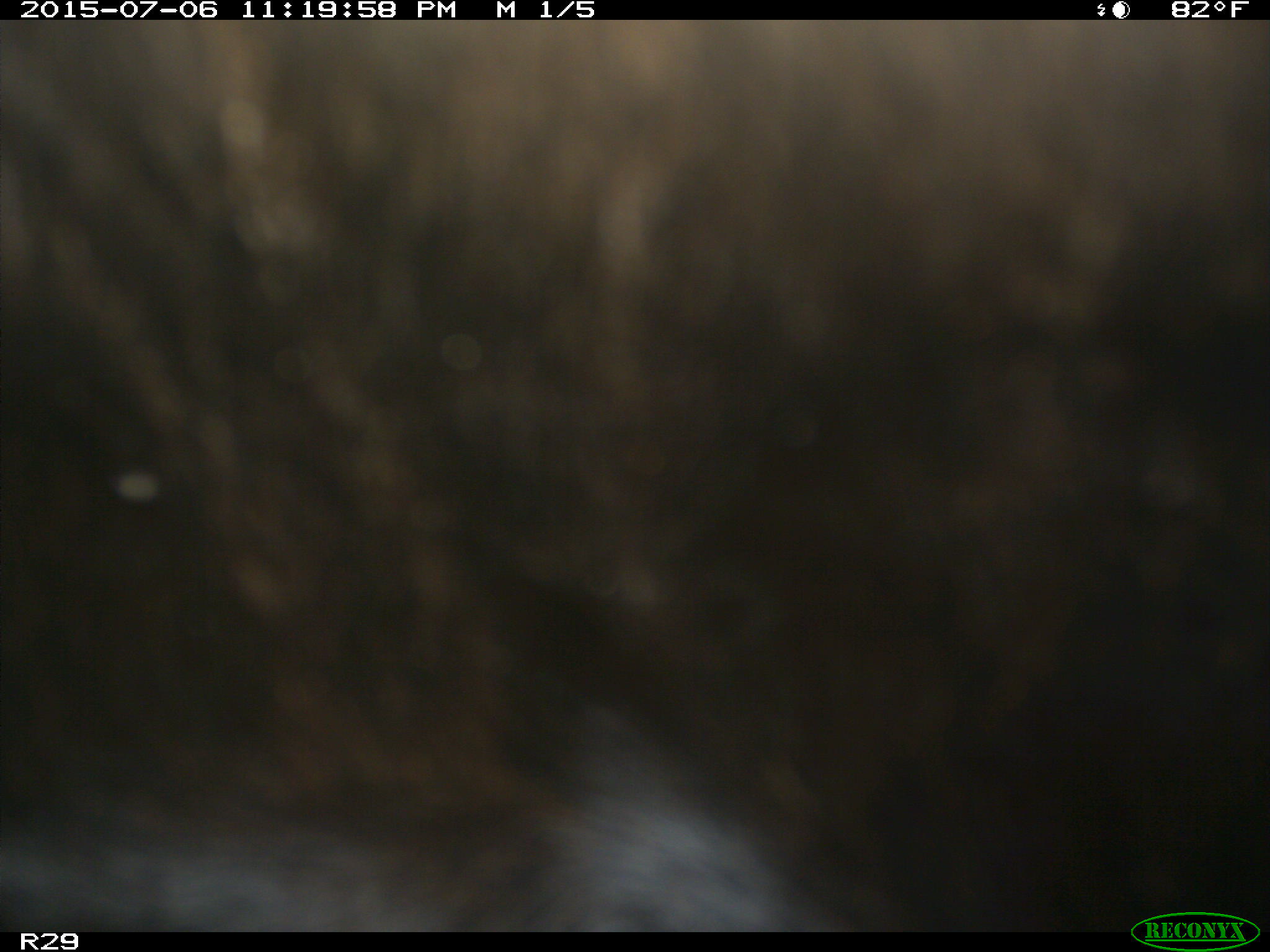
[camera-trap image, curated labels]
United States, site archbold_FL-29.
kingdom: Animalia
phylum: Chordata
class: Mammalia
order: Artiodactyla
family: Bovidae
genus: Bos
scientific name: Bos taurus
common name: domestic cow